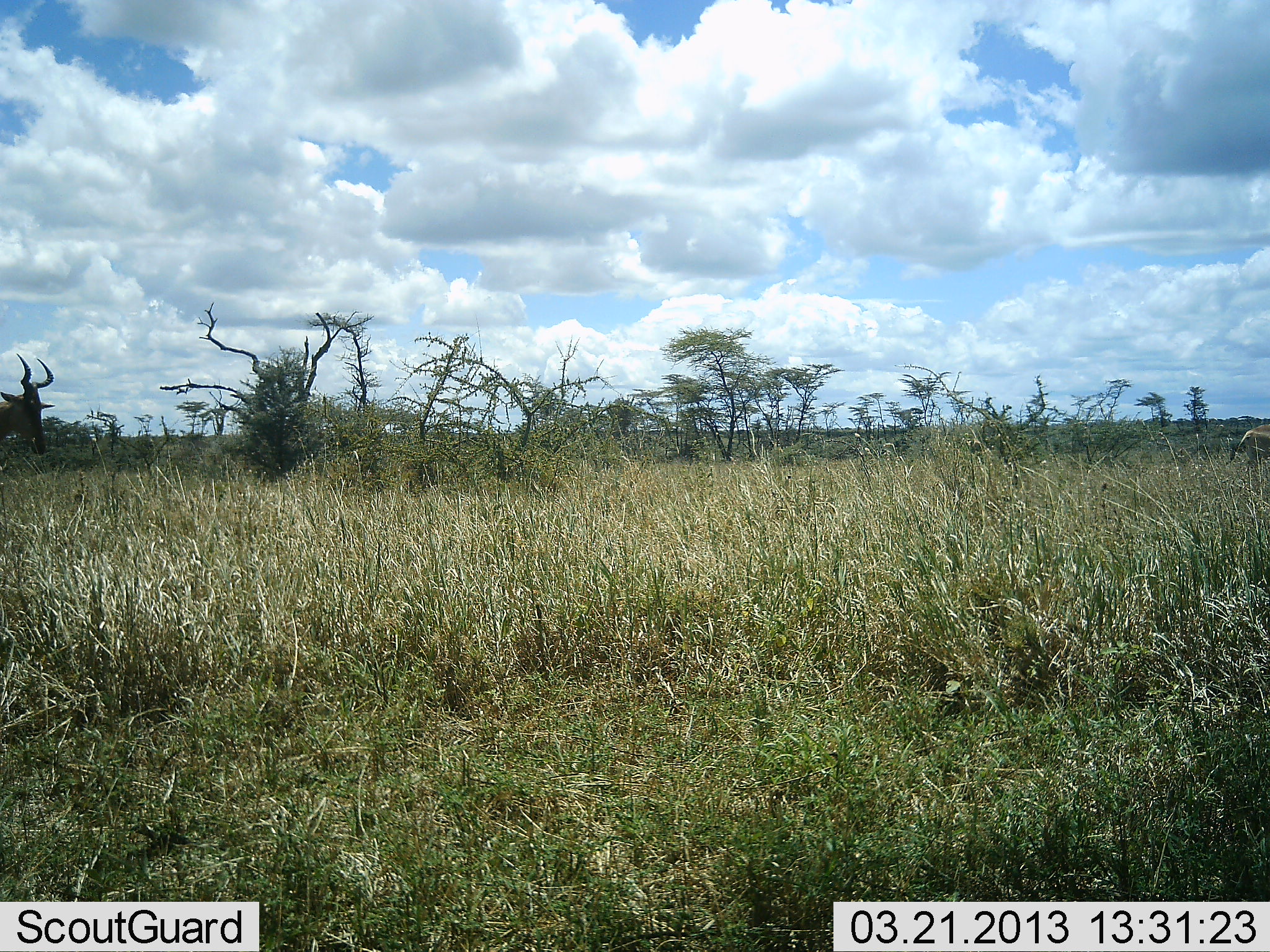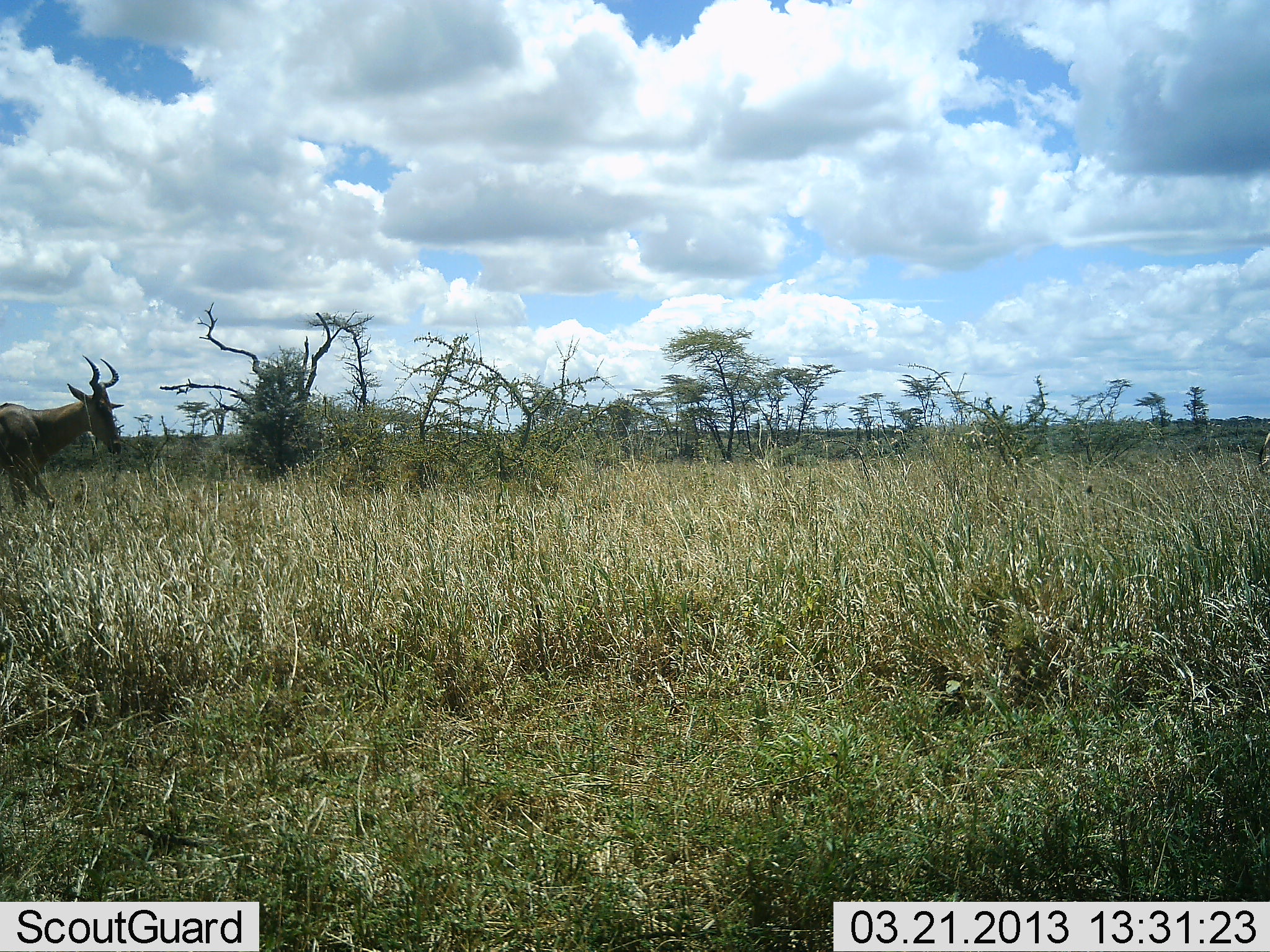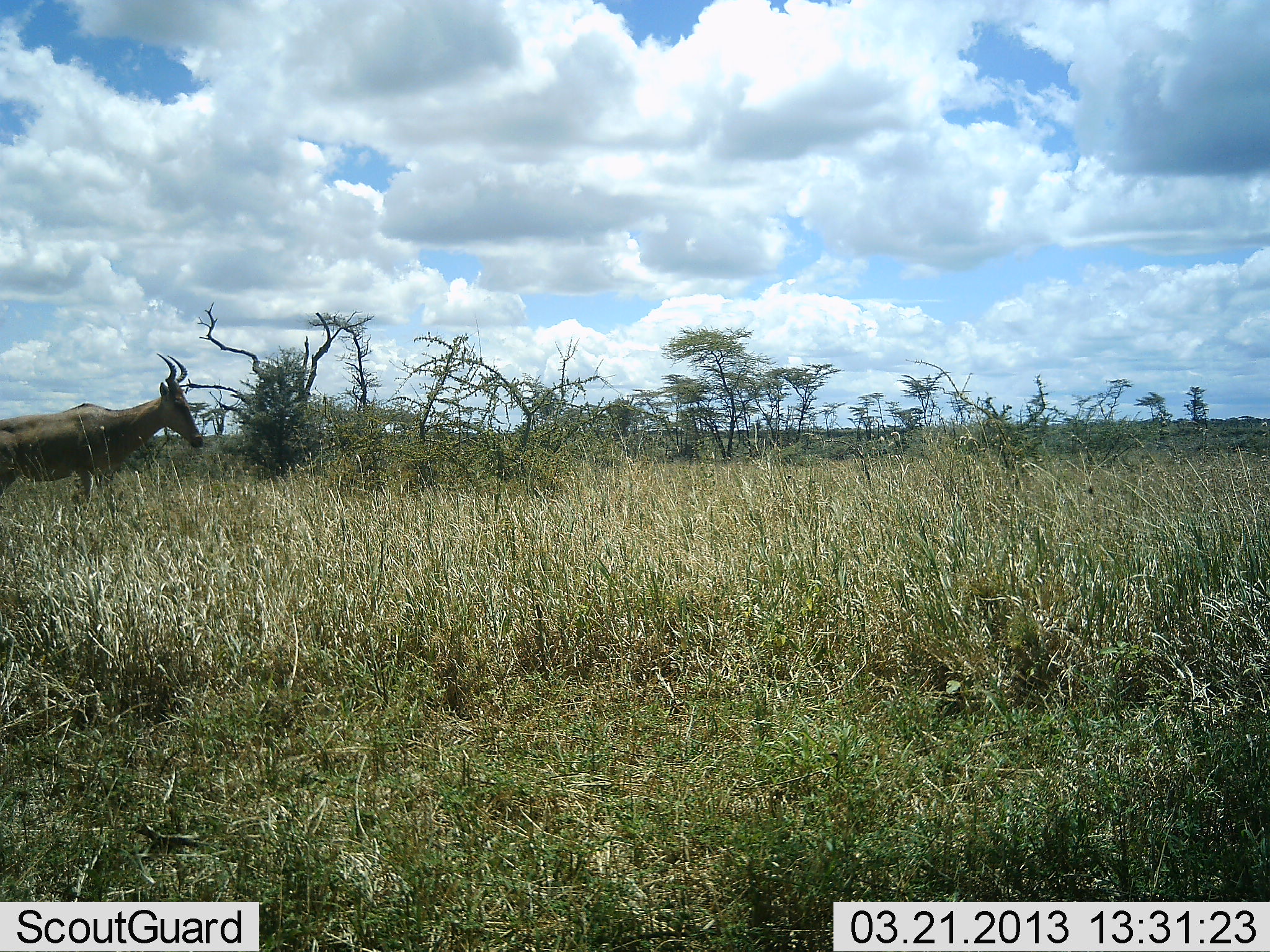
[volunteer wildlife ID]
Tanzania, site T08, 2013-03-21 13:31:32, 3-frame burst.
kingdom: Animalia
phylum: Chordata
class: Mammalia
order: Artiodactyla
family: Bovidae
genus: Alcelaphus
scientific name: Alcelaphus buselaphus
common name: hartebeest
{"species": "hartebeest (Alcelaphus buselaphus)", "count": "1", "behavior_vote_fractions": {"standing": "4%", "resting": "0%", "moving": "100%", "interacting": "0%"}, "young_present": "0%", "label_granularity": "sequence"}